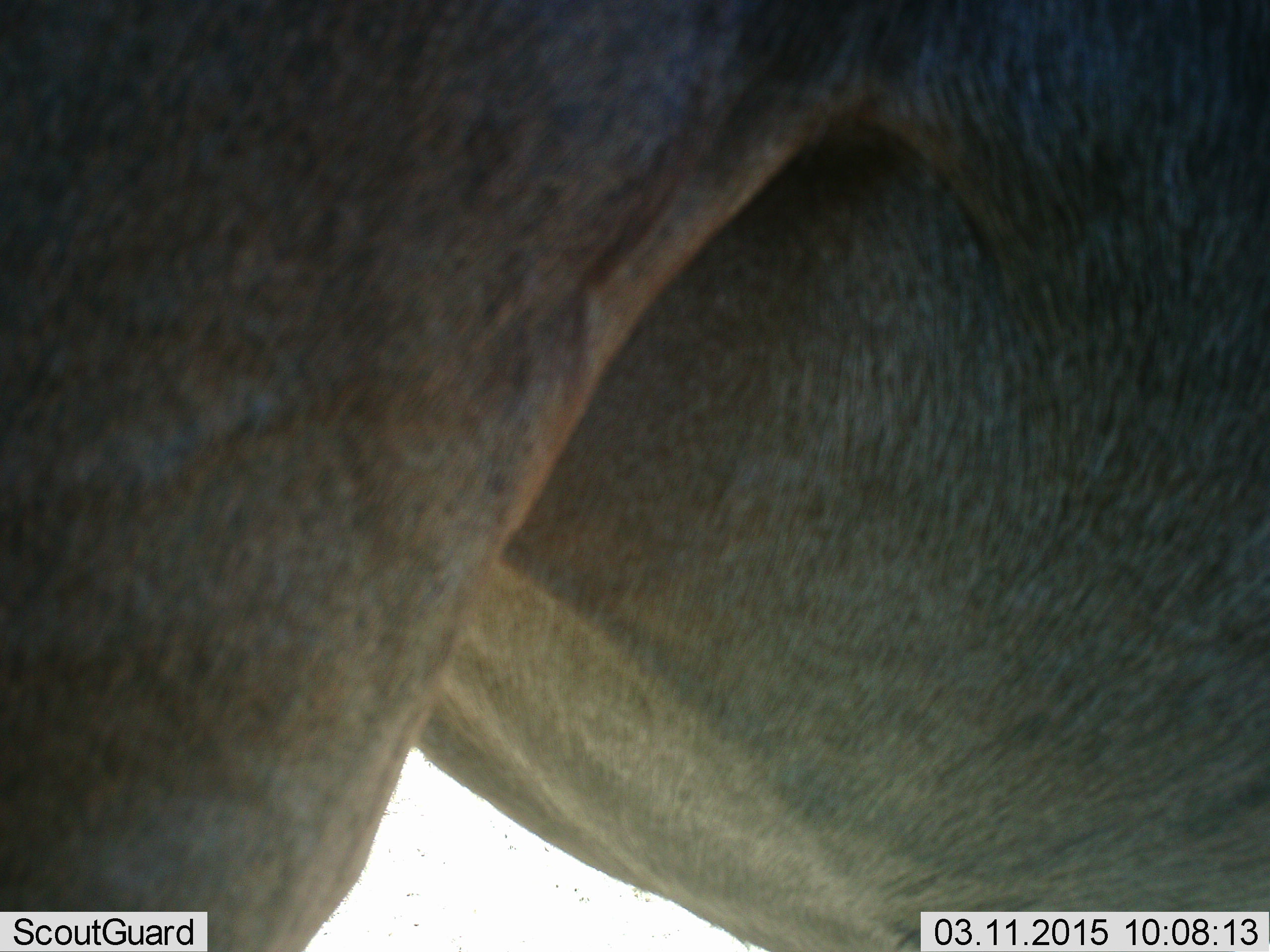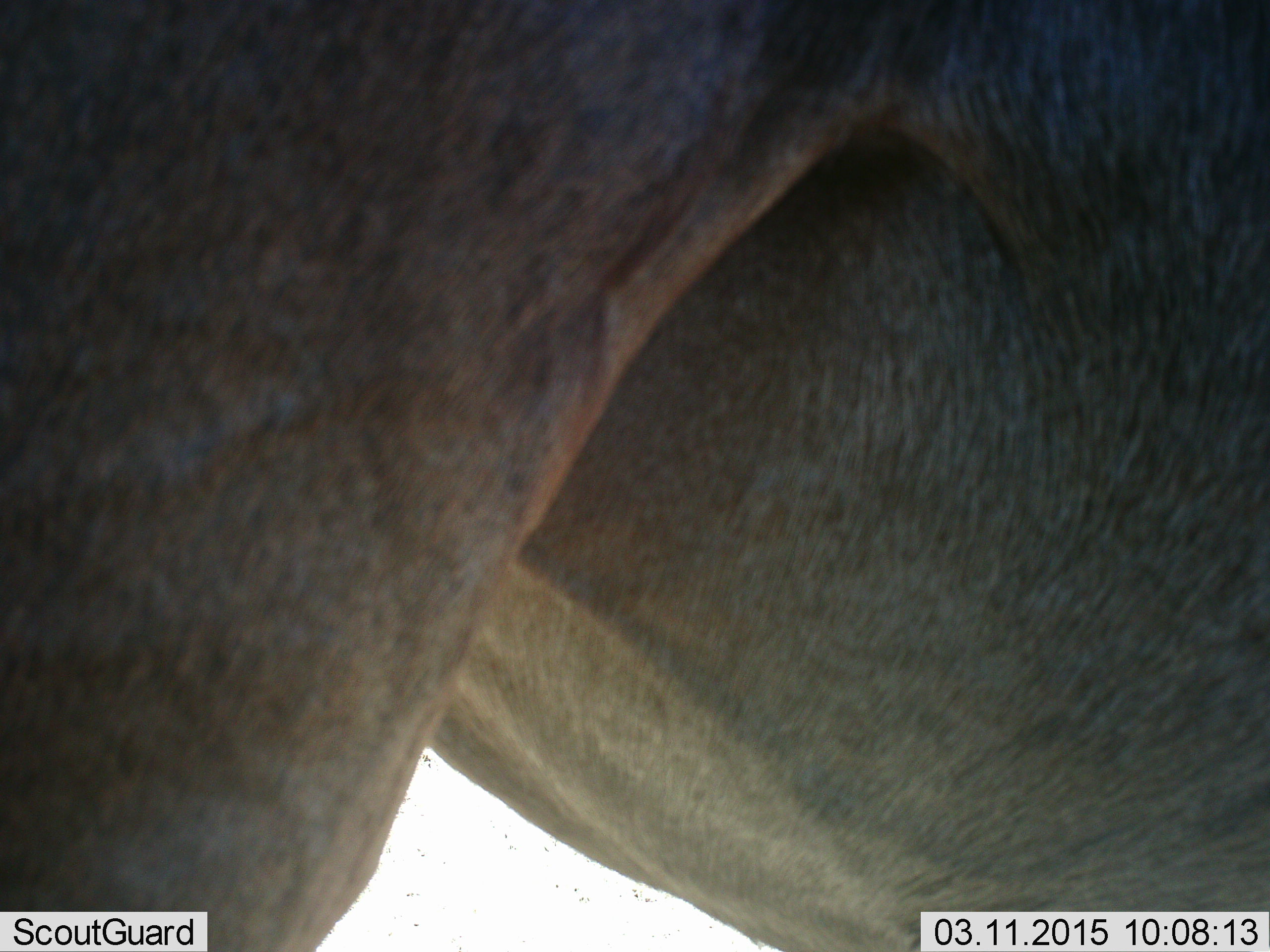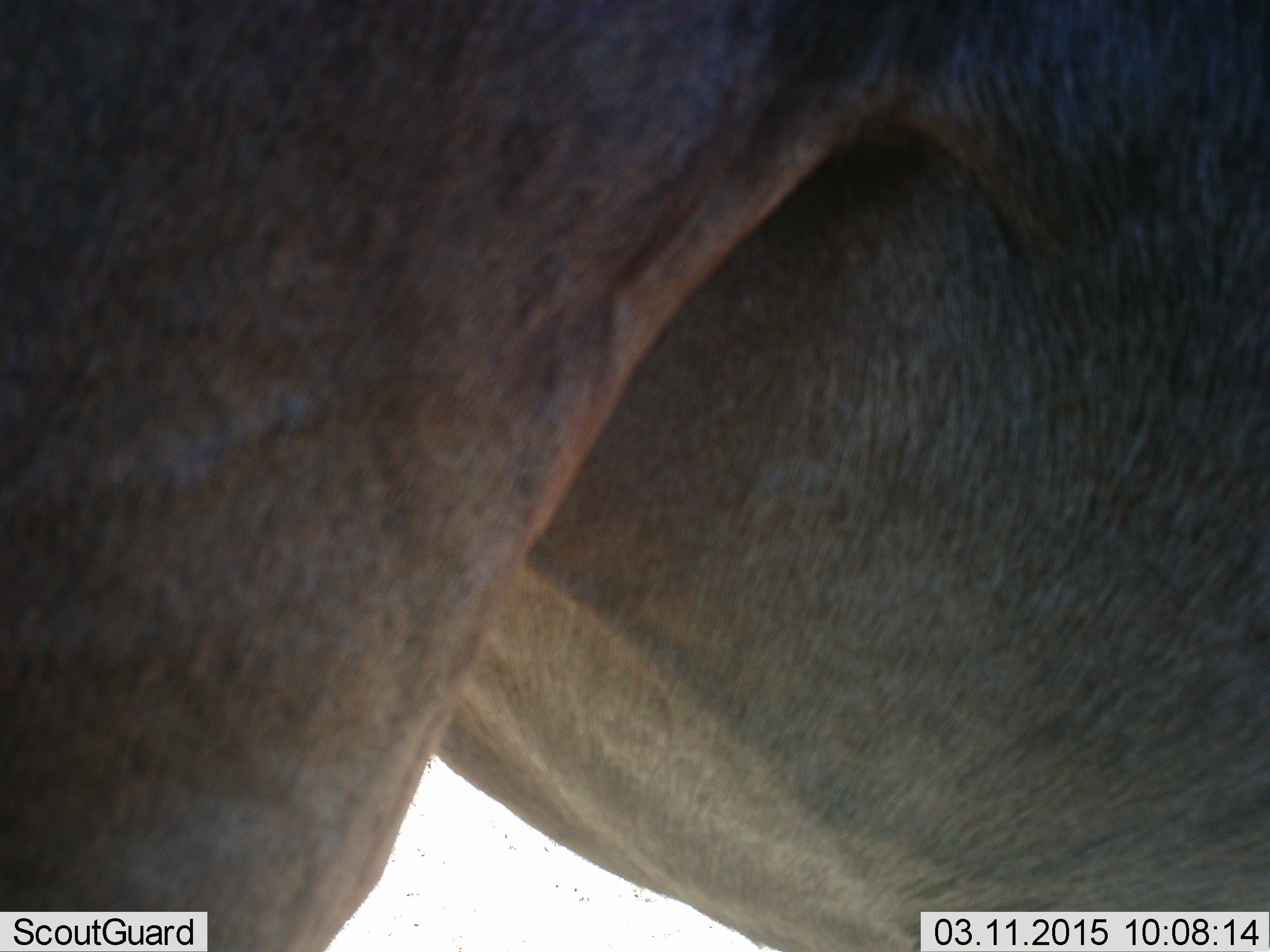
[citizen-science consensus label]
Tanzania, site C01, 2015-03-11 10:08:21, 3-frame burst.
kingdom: Animalia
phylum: Chordata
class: Mammalia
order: Artiodactyla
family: Bovidae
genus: Connochaetes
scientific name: Connochaetes taurinus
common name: blue wildebeest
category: wildebeest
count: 1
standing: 100%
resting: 0%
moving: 0%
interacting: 0%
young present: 0%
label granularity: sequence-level